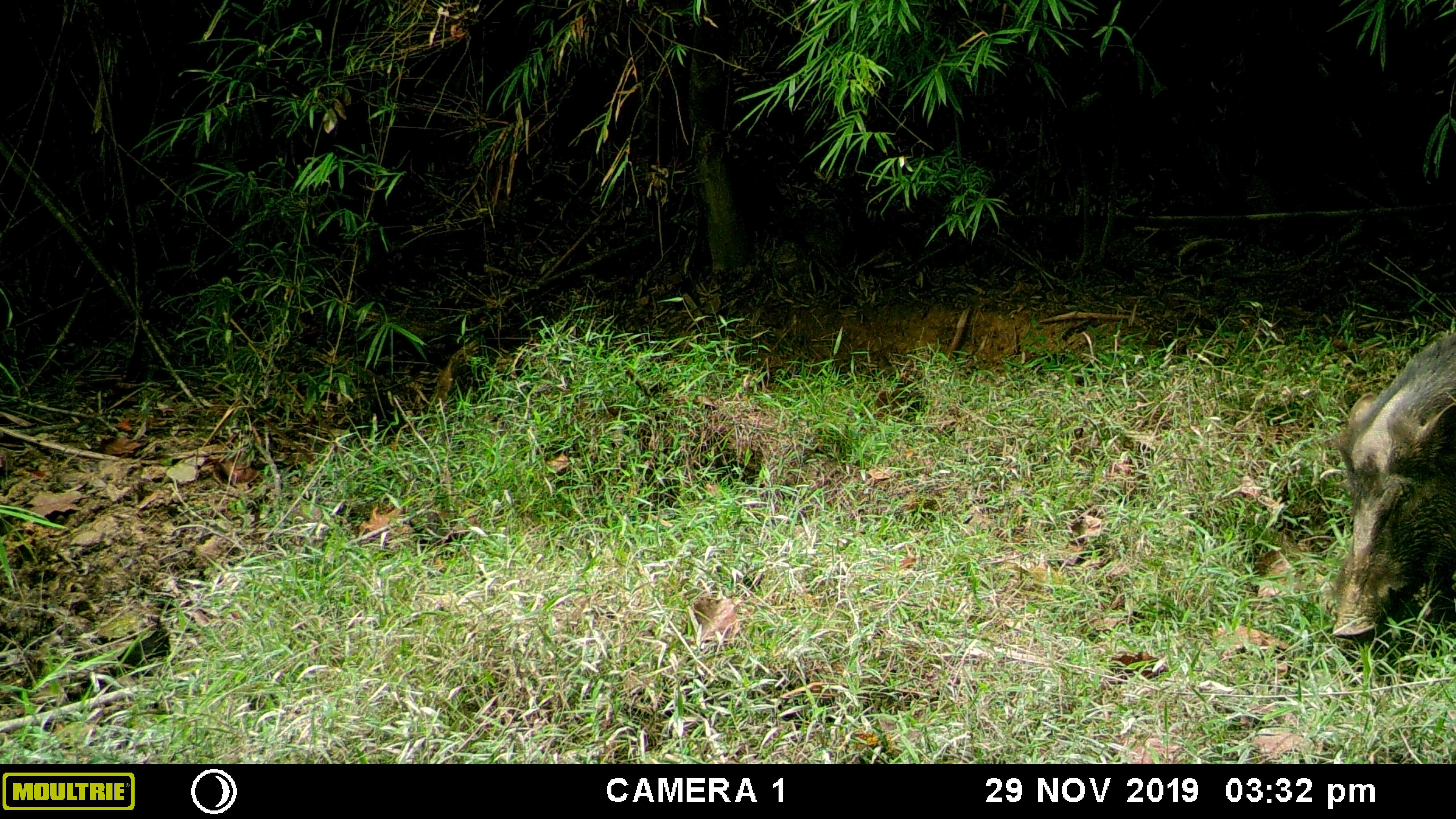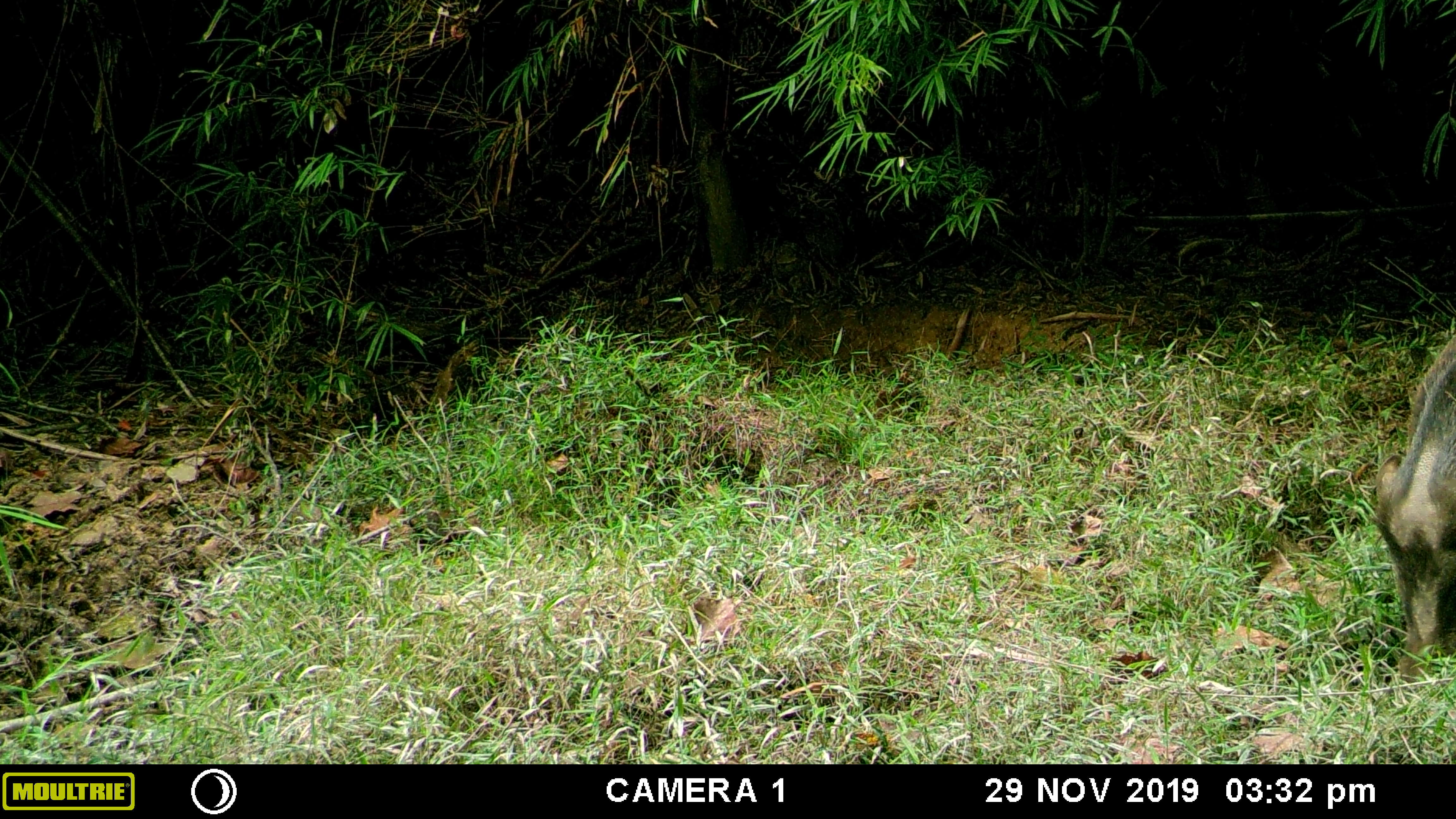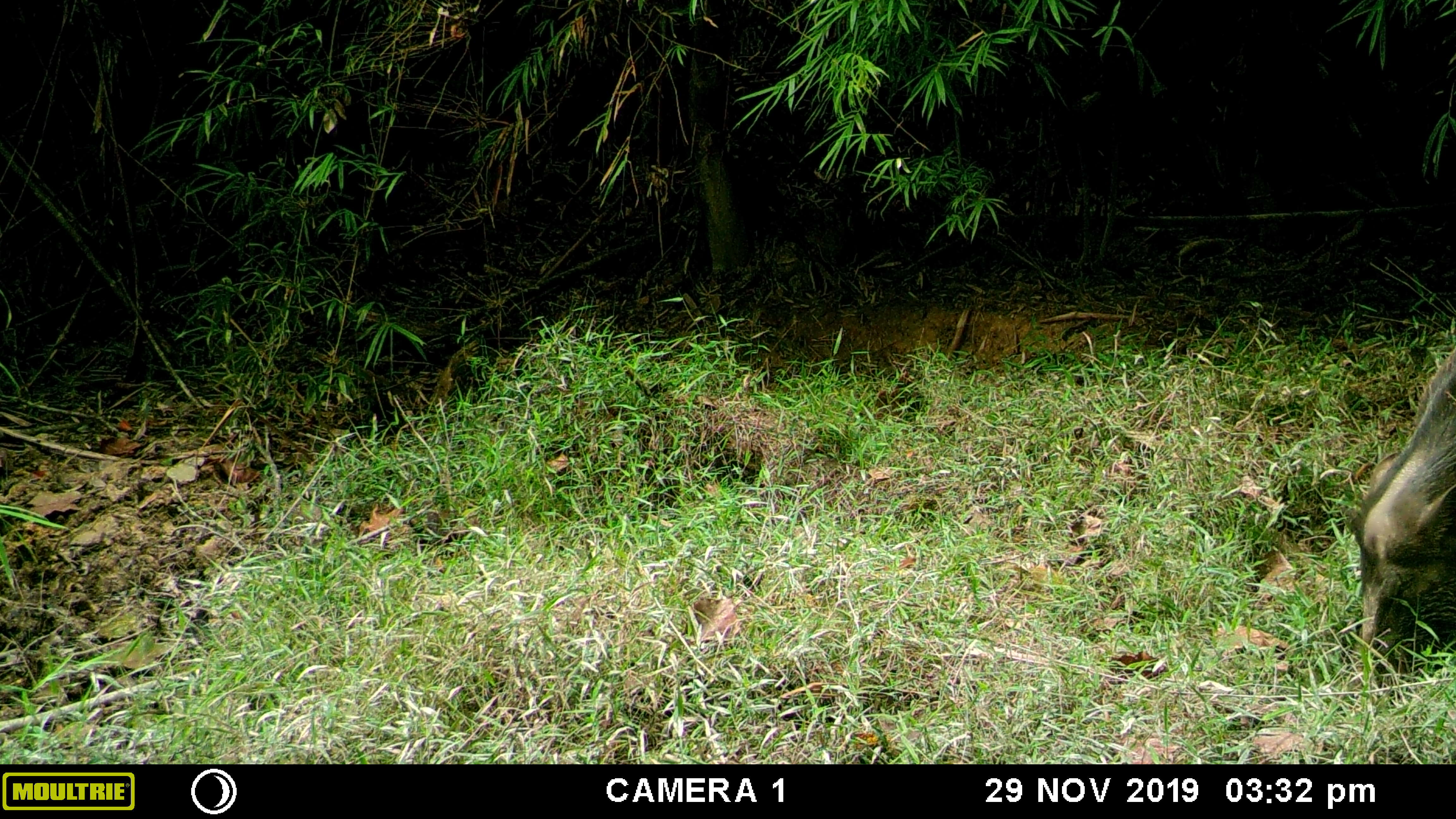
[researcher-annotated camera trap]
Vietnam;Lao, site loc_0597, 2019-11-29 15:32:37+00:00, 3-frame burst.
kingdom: Animalia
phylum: Chordata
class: Mammalia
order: Artiodactyla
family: Suidae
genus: Sus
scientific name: Sus scrofa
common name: eurasian wild pig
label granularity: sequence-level